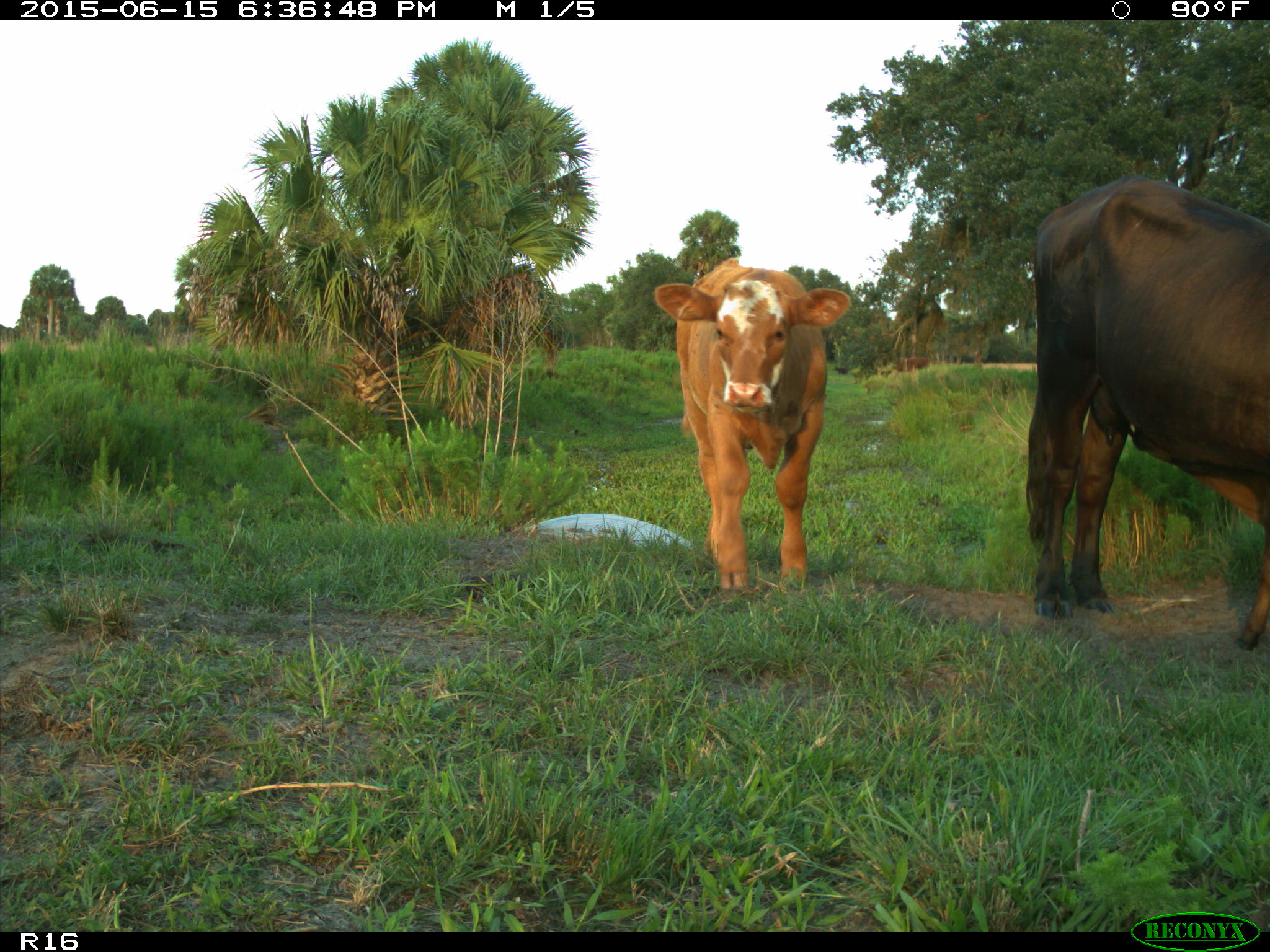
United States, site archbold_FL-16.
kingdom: Animalia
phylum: Chordata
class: Mammalia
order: Artiodactyla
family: Bovidae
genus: Bos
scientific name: Bos taurus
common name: domestic cow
Bos taurus (domestic cow).